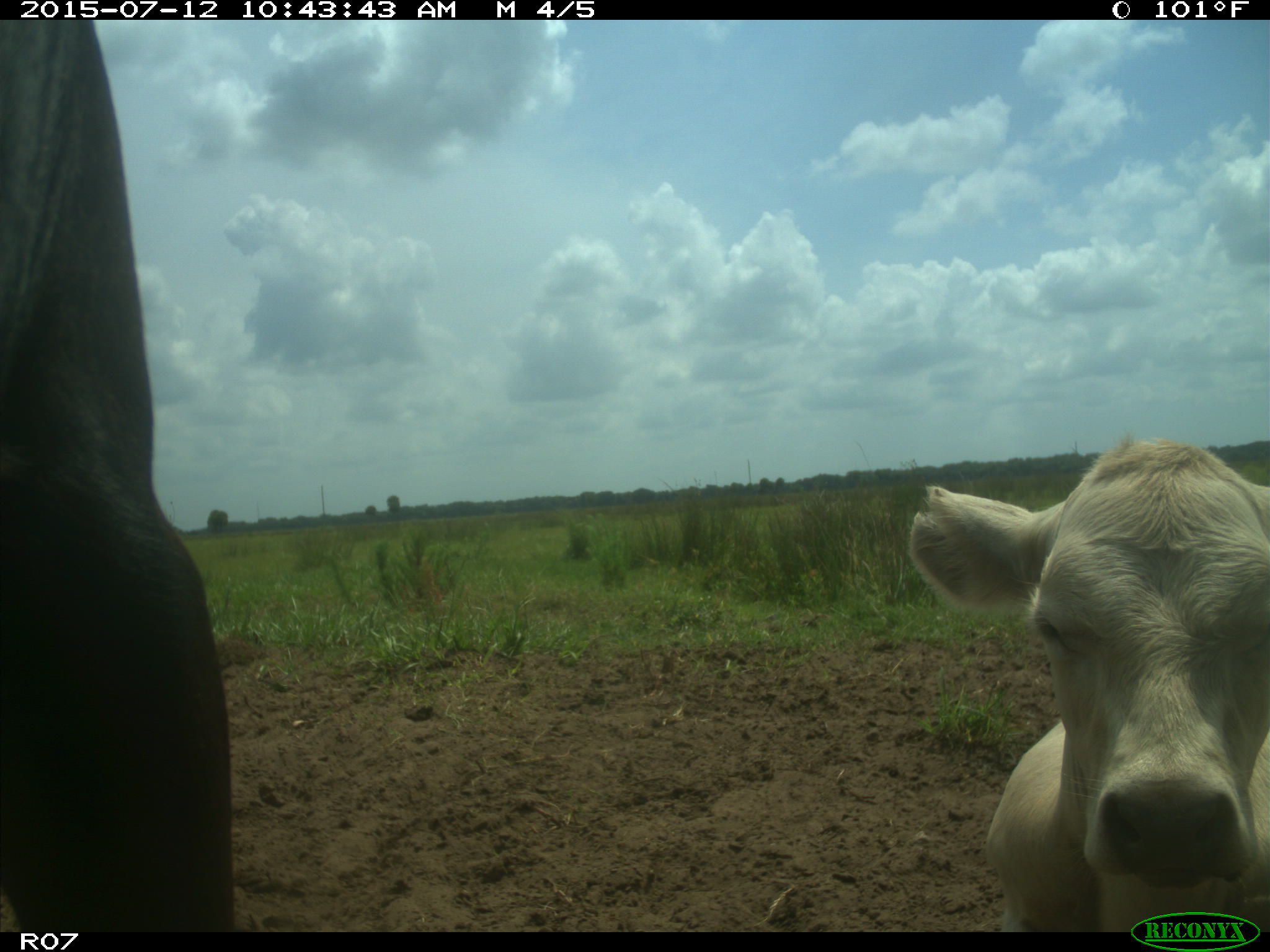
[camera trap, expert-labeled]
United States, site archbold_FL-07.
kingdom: Animalia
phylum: Chordata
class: Mammalia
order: Artiodactyla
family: Bovidae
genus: Bos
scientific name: Bos taurus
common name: domestic cow